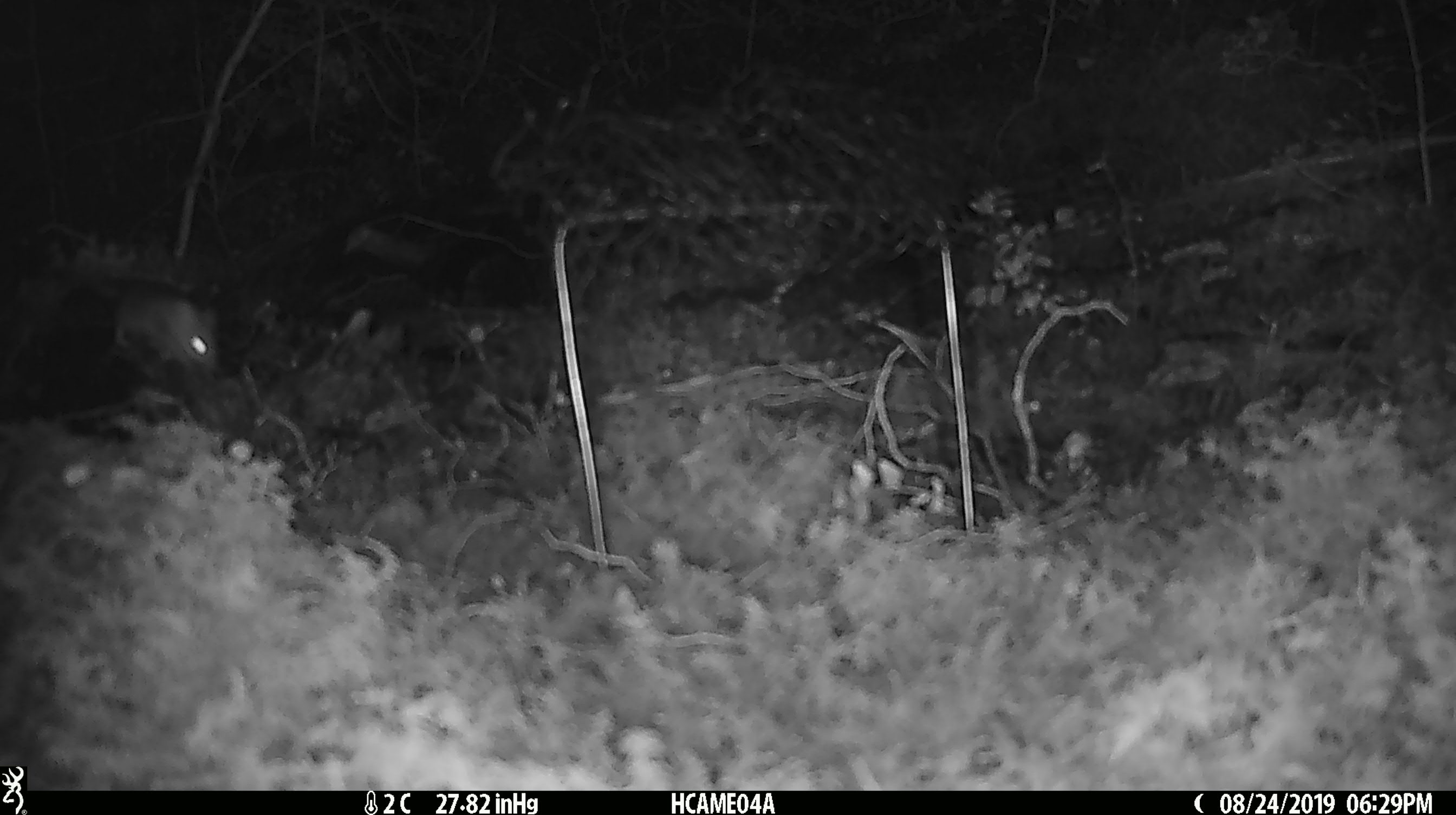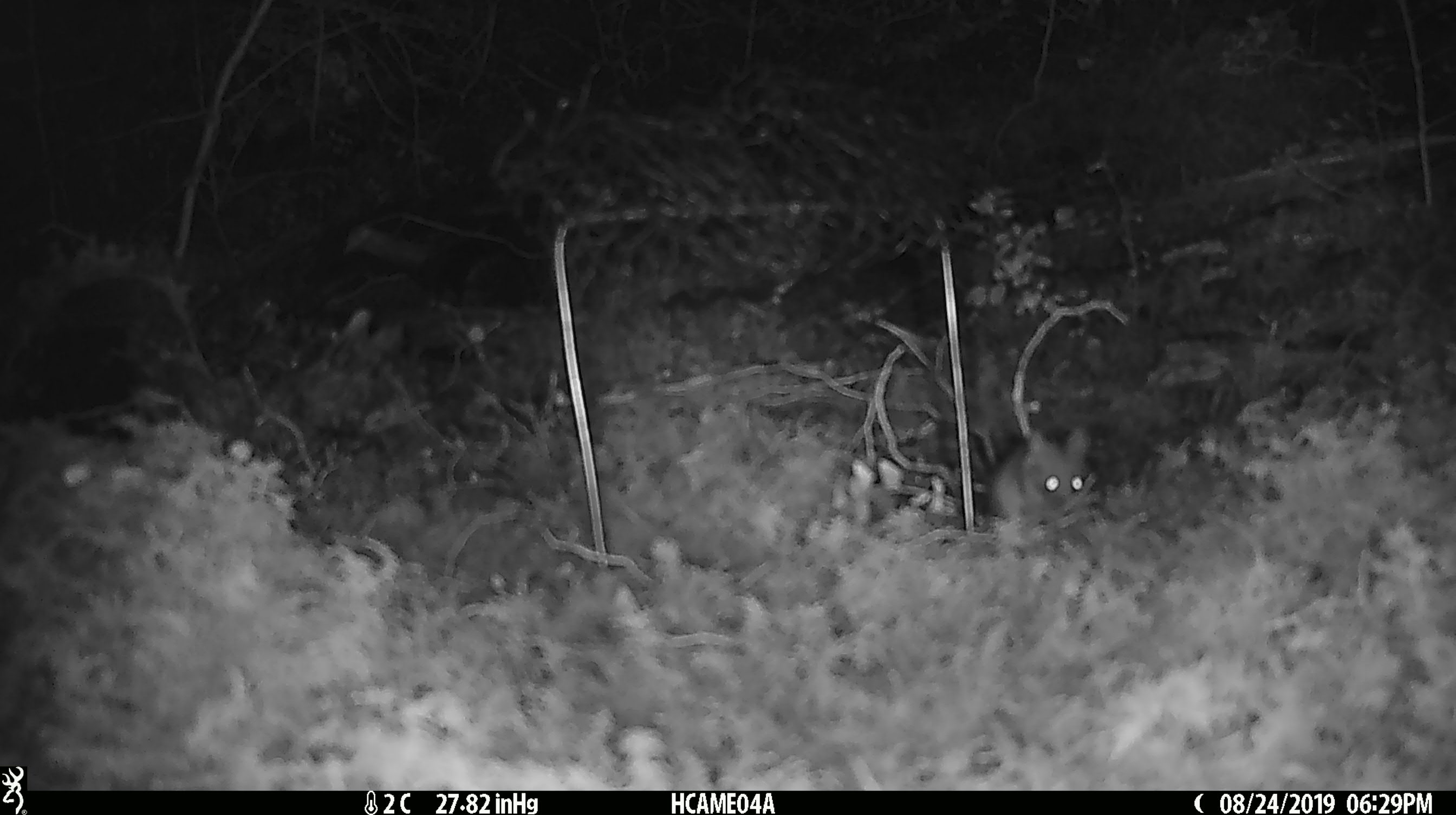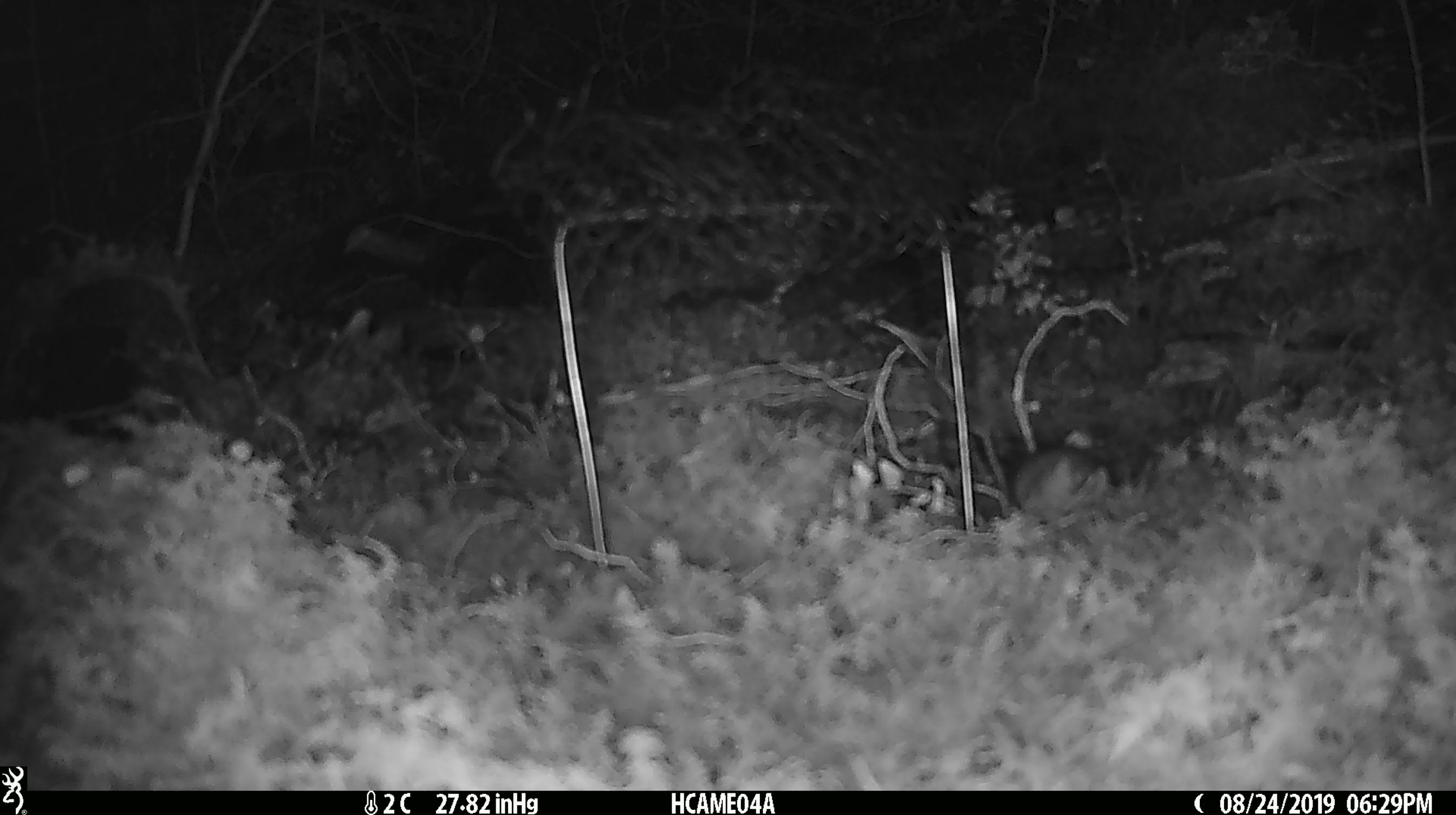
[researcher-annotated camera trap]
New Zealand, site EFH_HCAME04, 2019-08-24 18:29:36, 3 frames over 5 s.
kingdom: Animalia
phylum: Chordata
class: Mammalia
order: Rodentia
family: Muridae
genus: Mus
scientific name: Mus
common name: mouse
Mouse (Mus).